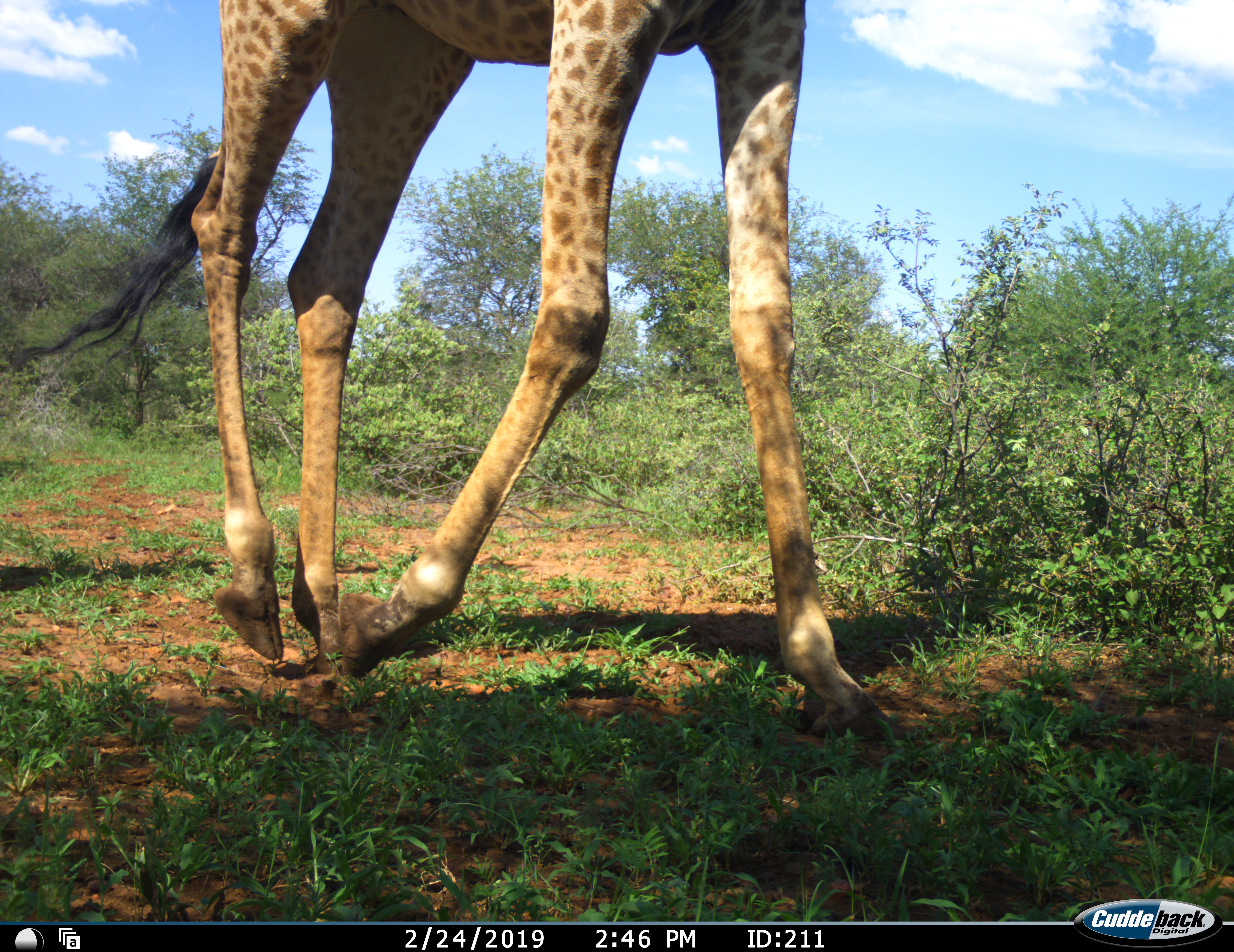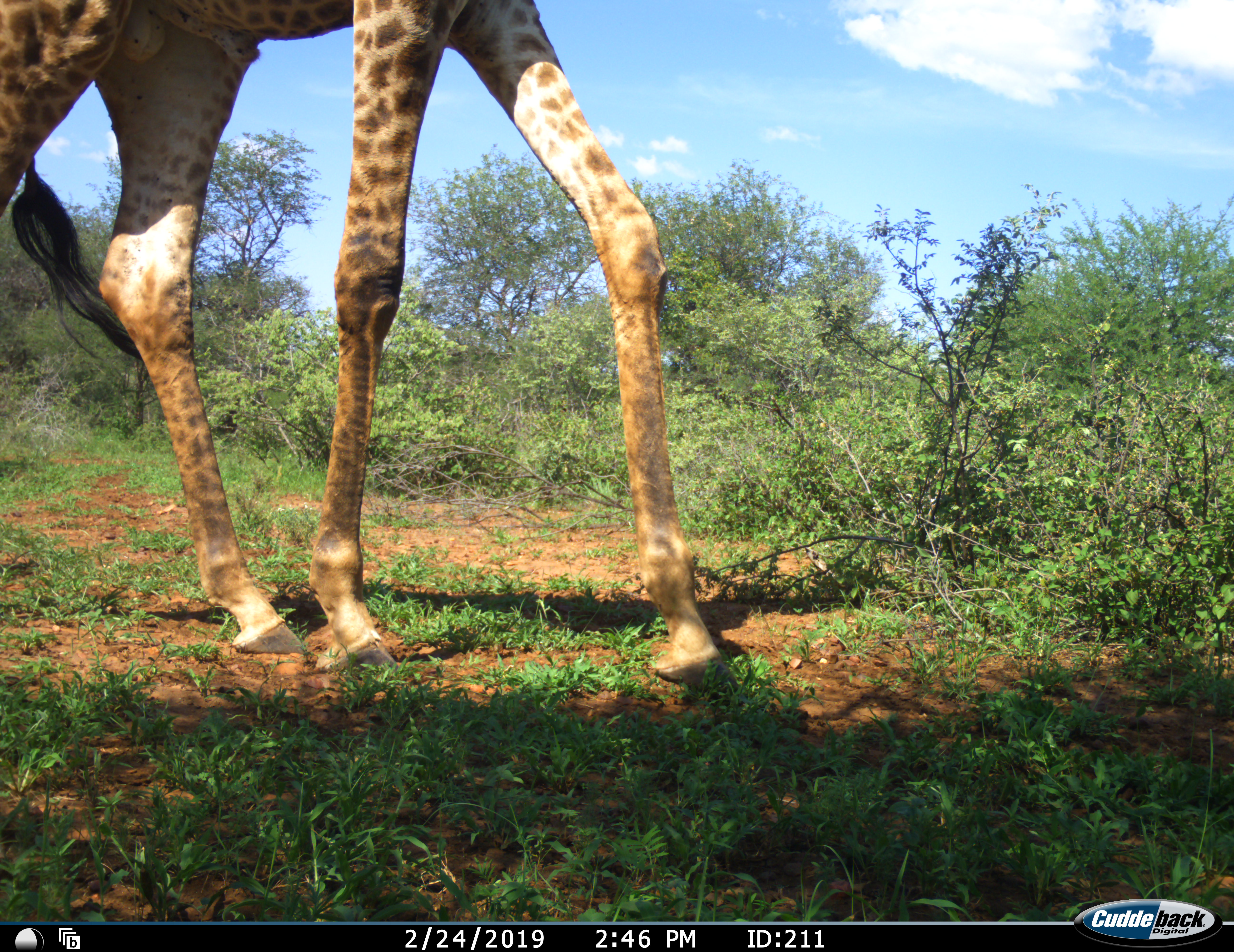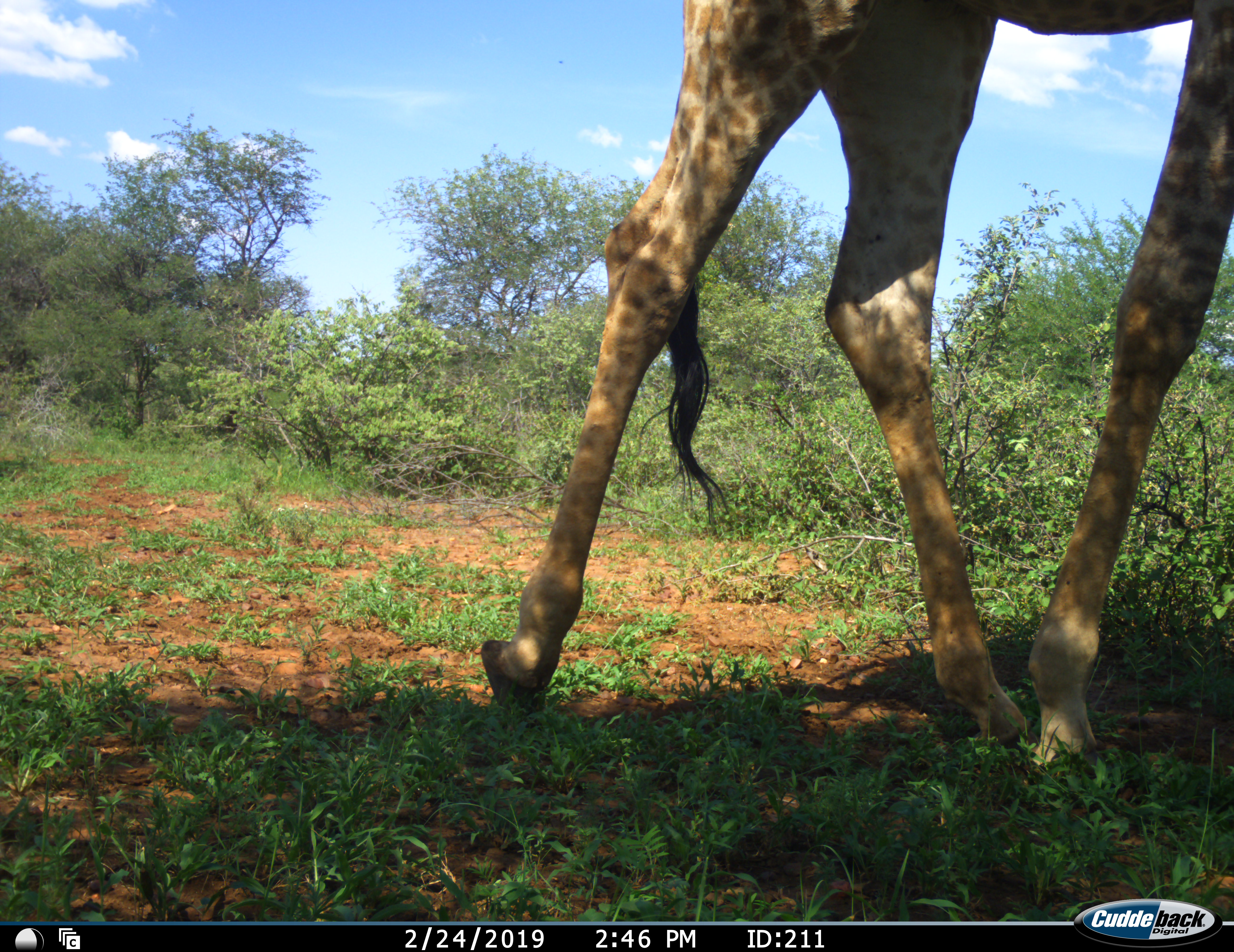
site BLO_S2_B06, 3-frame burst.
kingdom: Animalia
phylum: Chordata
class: Mammalia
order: Artiodactyla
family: Giraffidae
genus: Giraffa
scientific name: Giraffa camelopardalis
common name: giraffe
Giraffe (Giraffa camelopardalis), count 1. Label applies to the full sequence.